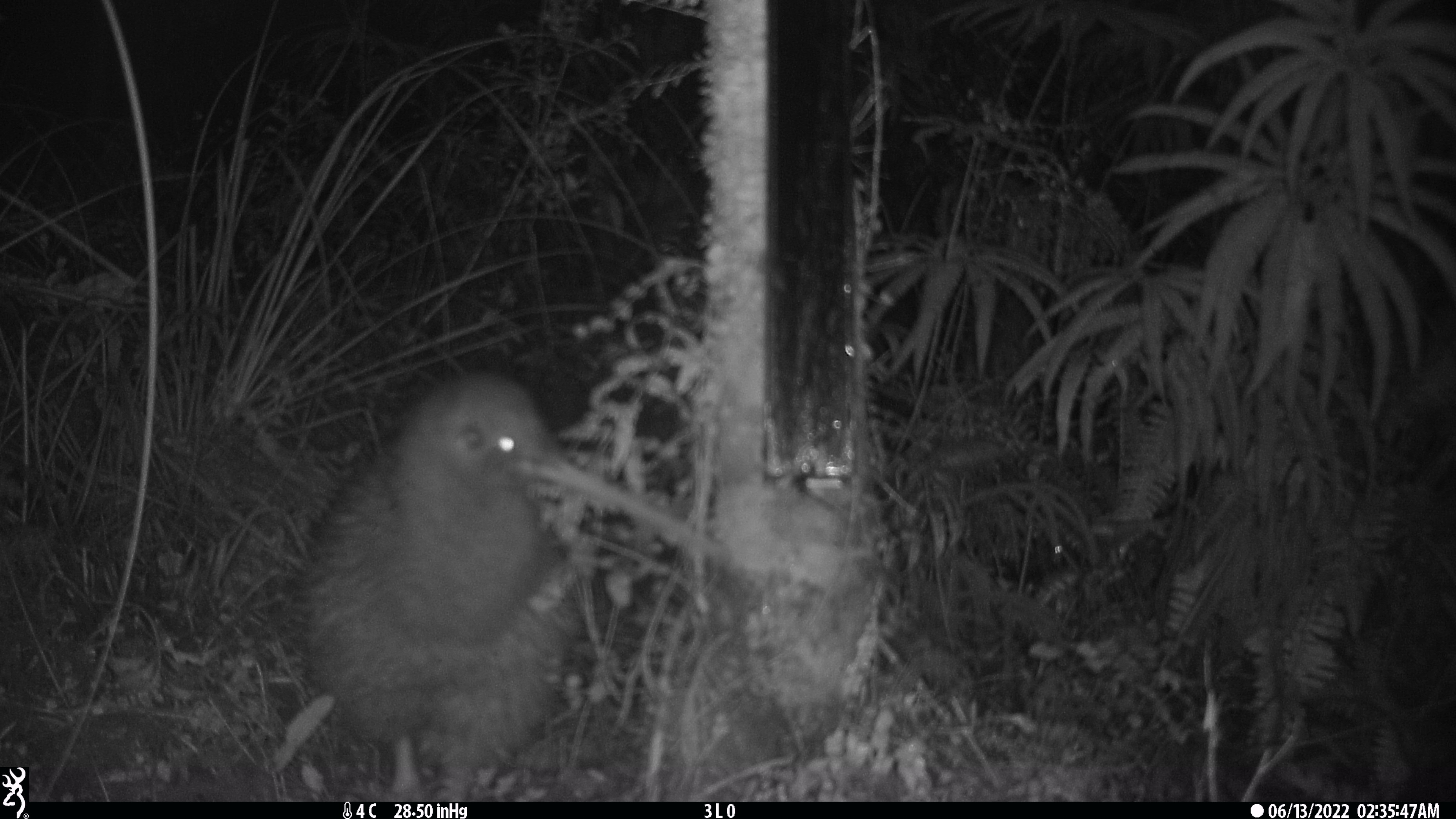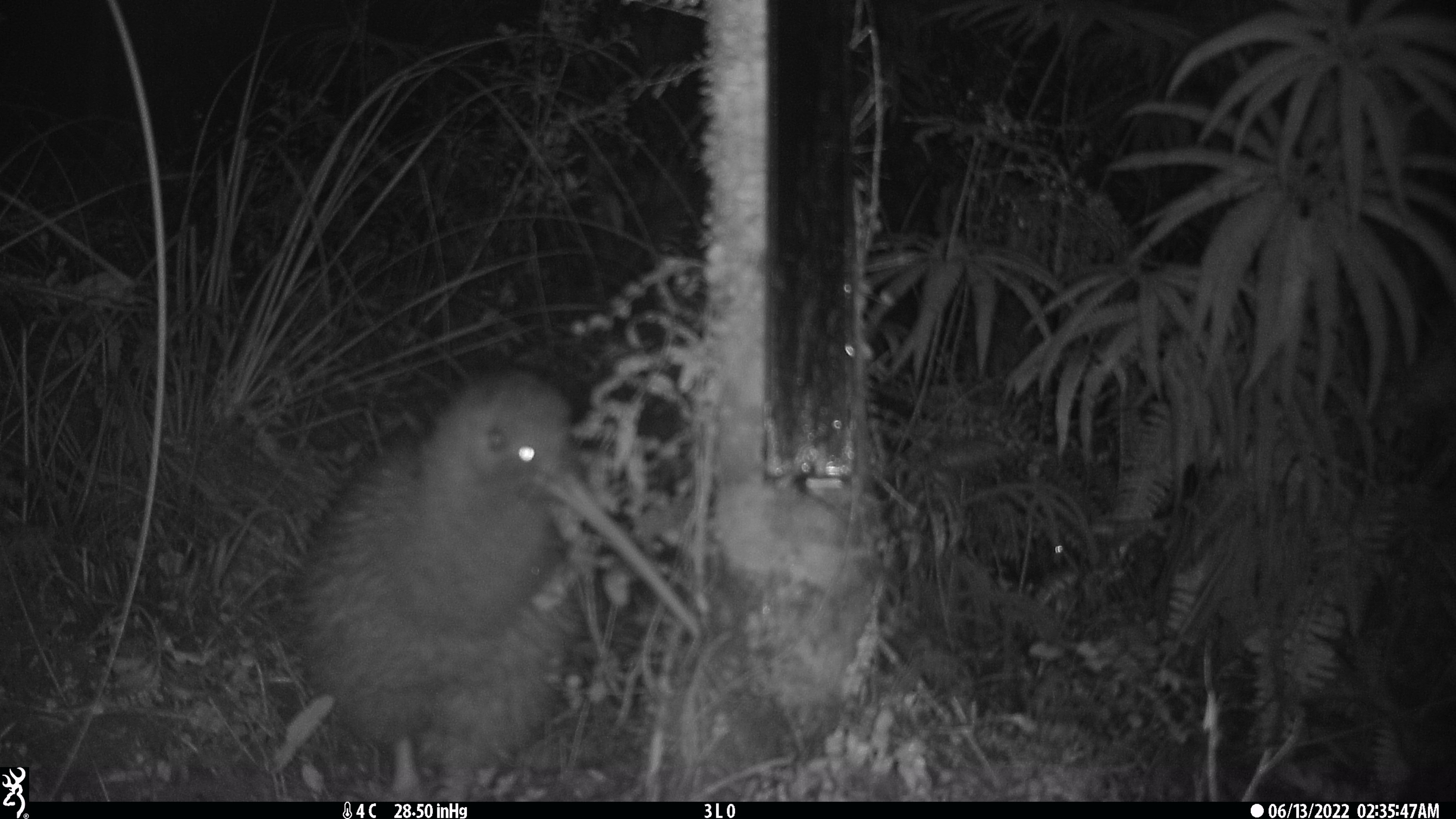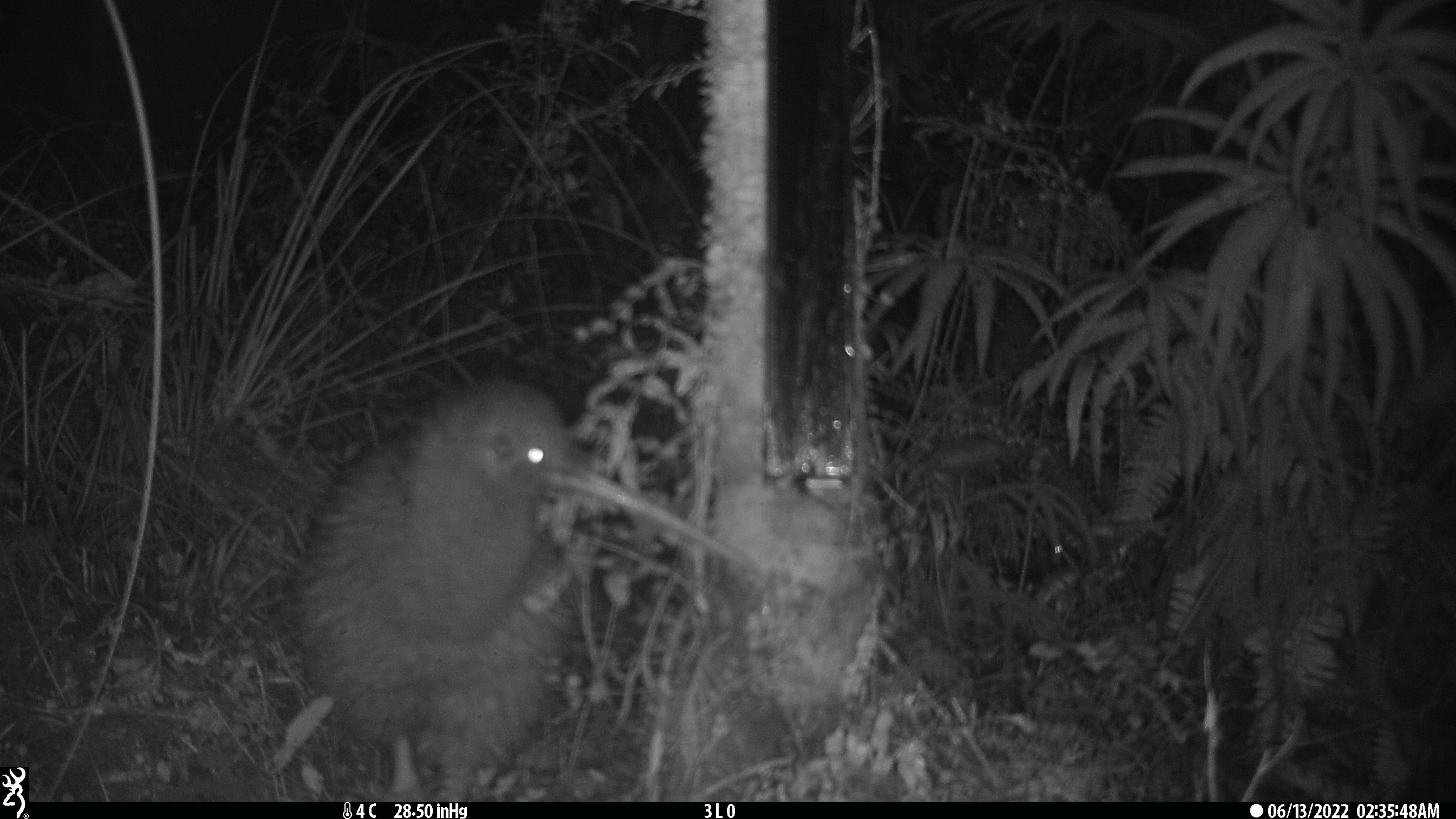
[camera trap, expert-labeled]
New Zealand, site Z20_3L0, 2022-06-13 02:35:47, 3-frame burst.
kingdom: Animalia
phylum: Chordata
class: Aves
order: Apterygiformes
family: Apterygidae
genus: Apteryx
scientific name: Apteryx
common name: kiwi